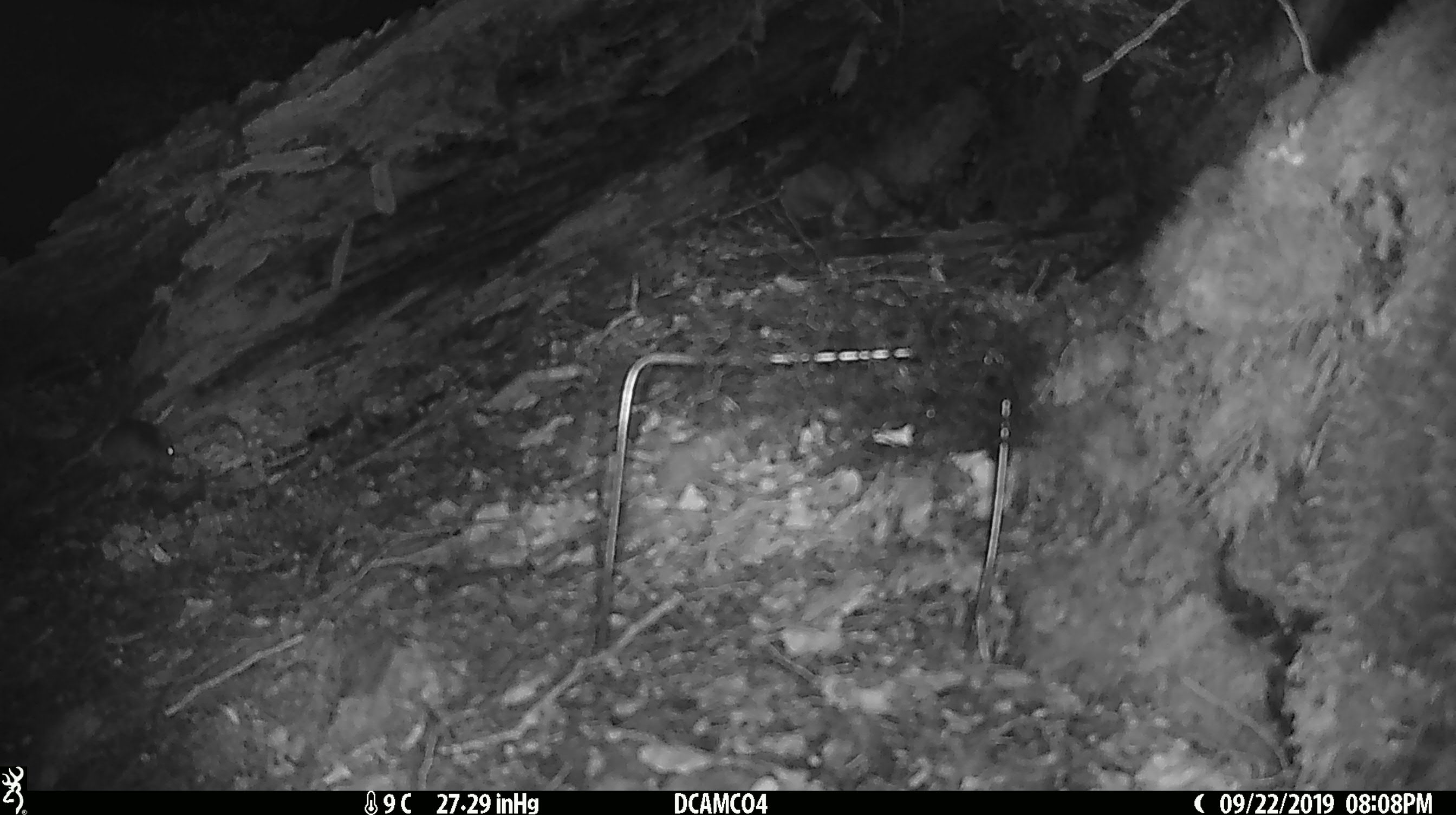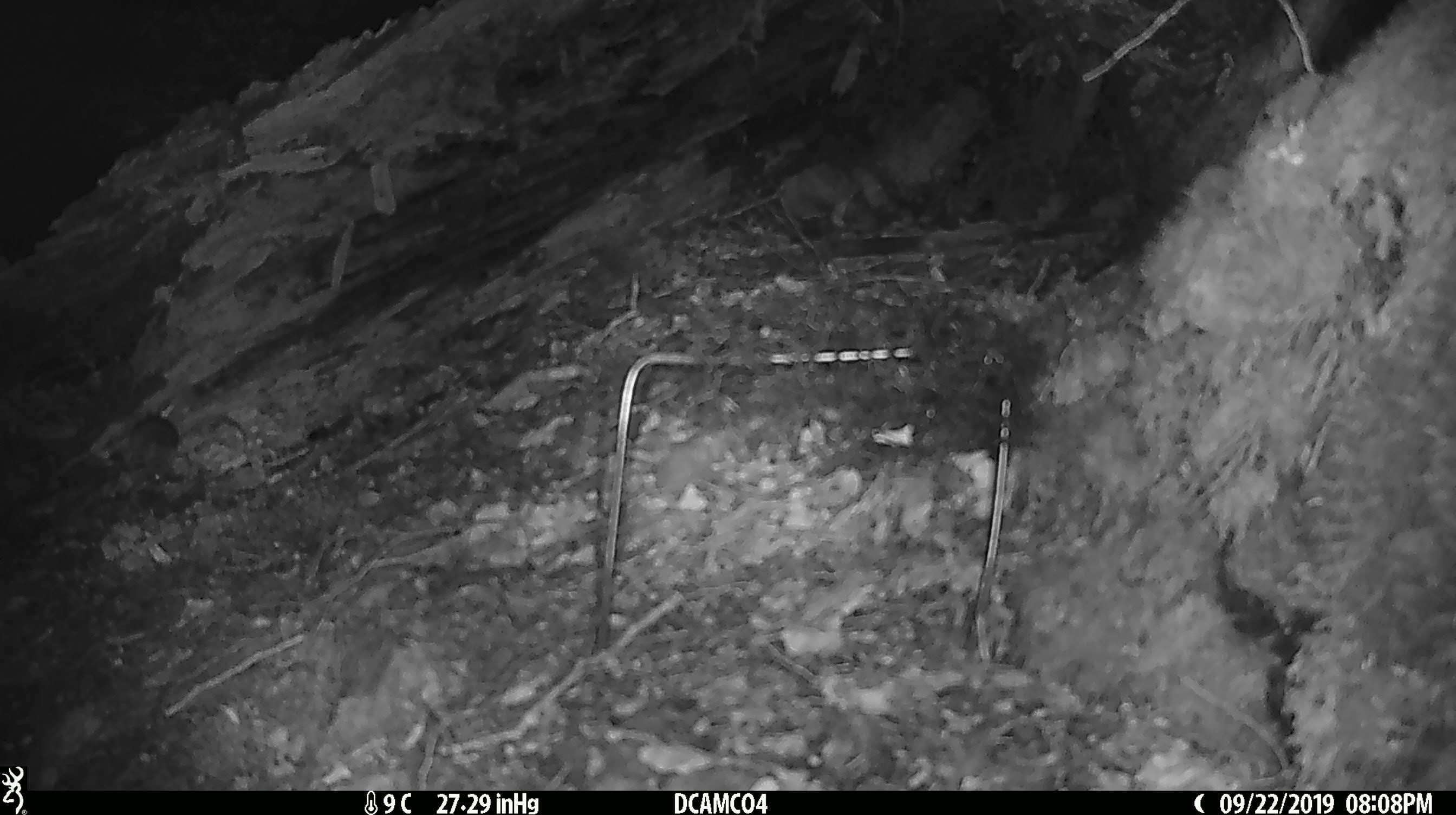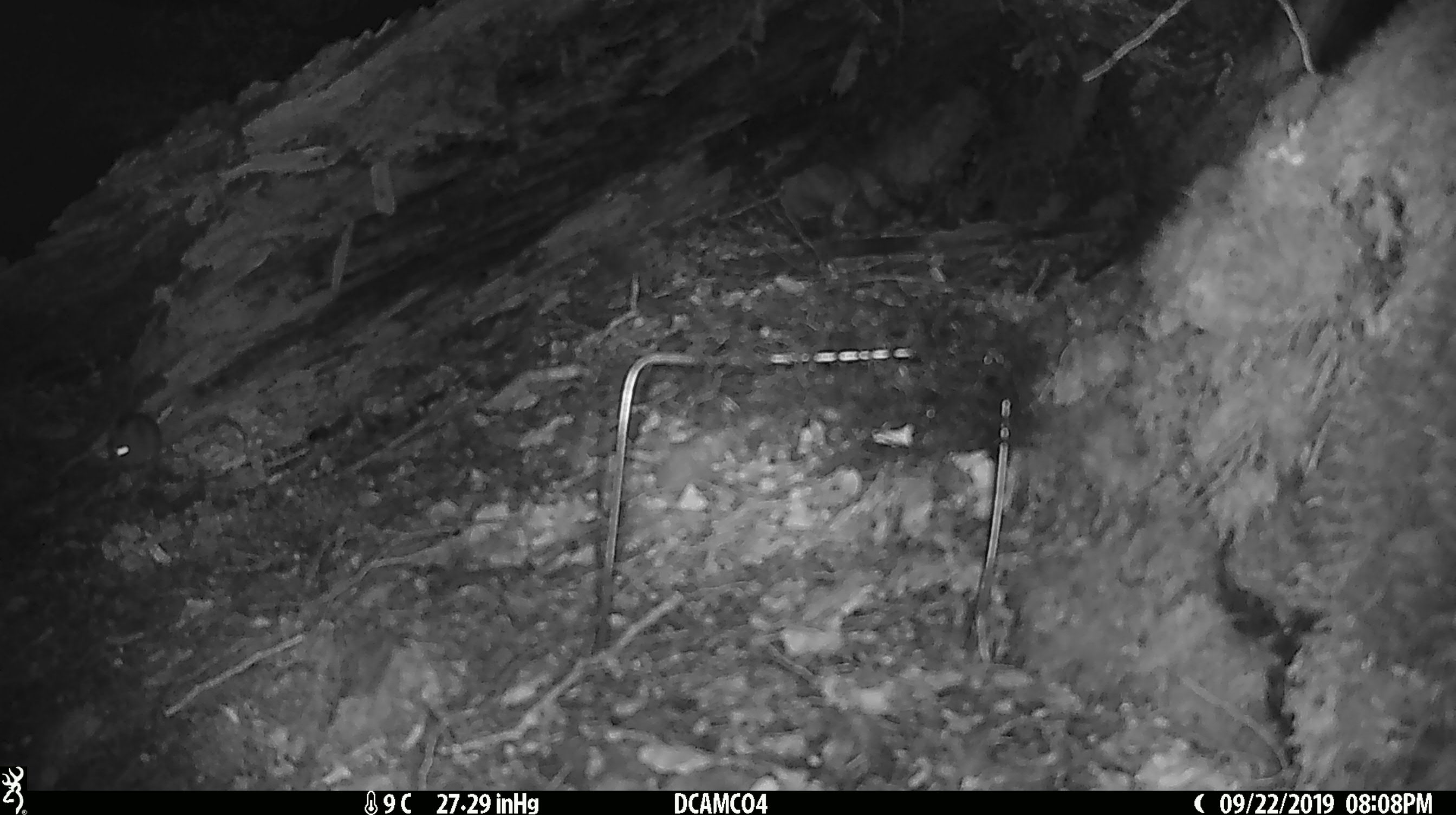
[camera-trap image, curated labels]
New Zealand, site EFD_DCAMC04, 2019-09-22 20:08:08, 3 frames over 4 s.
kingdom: Animalia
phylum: Chordata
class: Mammalia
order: Rodentia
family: Muridae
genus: Mus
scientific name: Mus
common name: mouse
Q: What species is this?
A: Mouse (Mus).